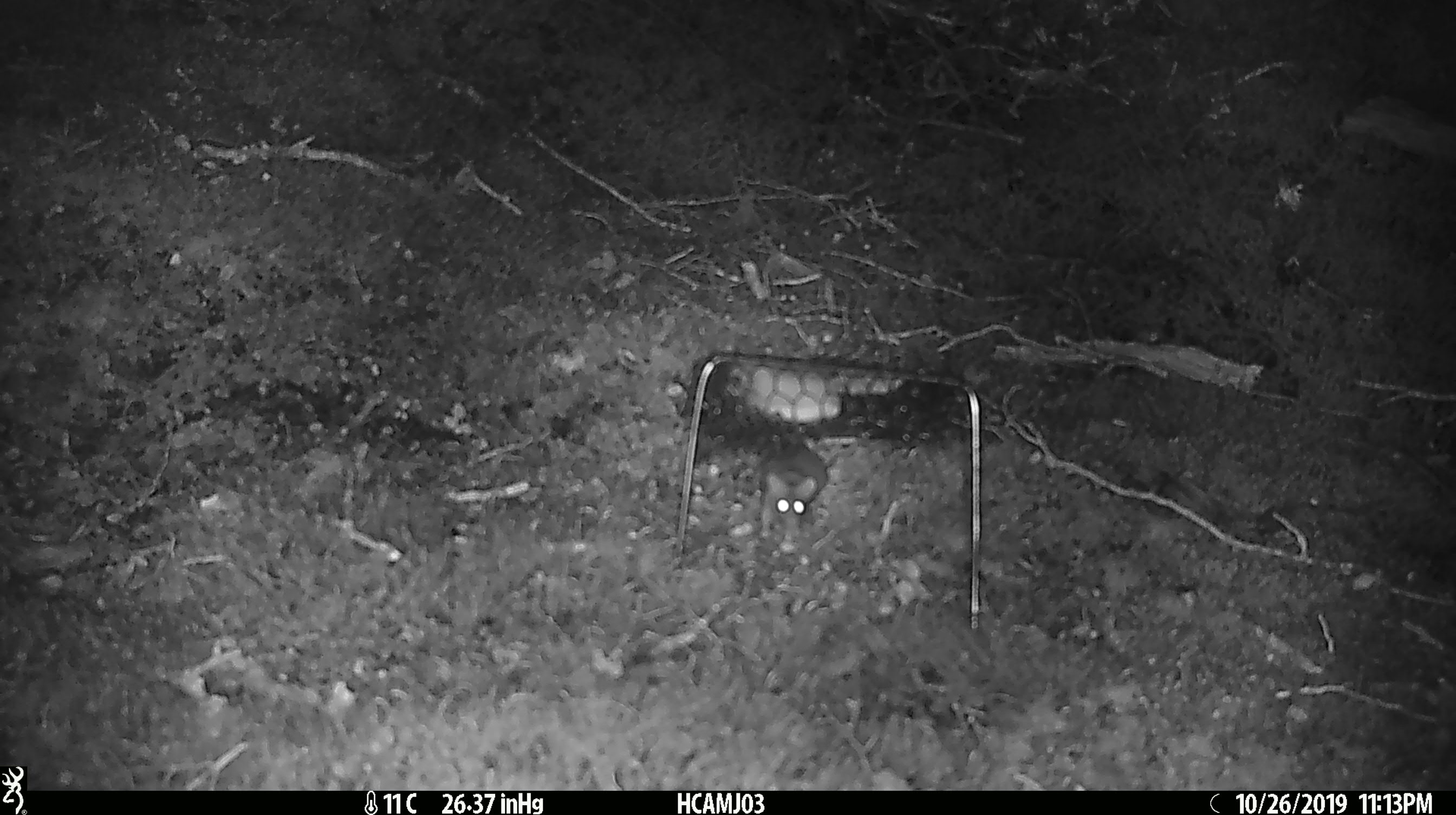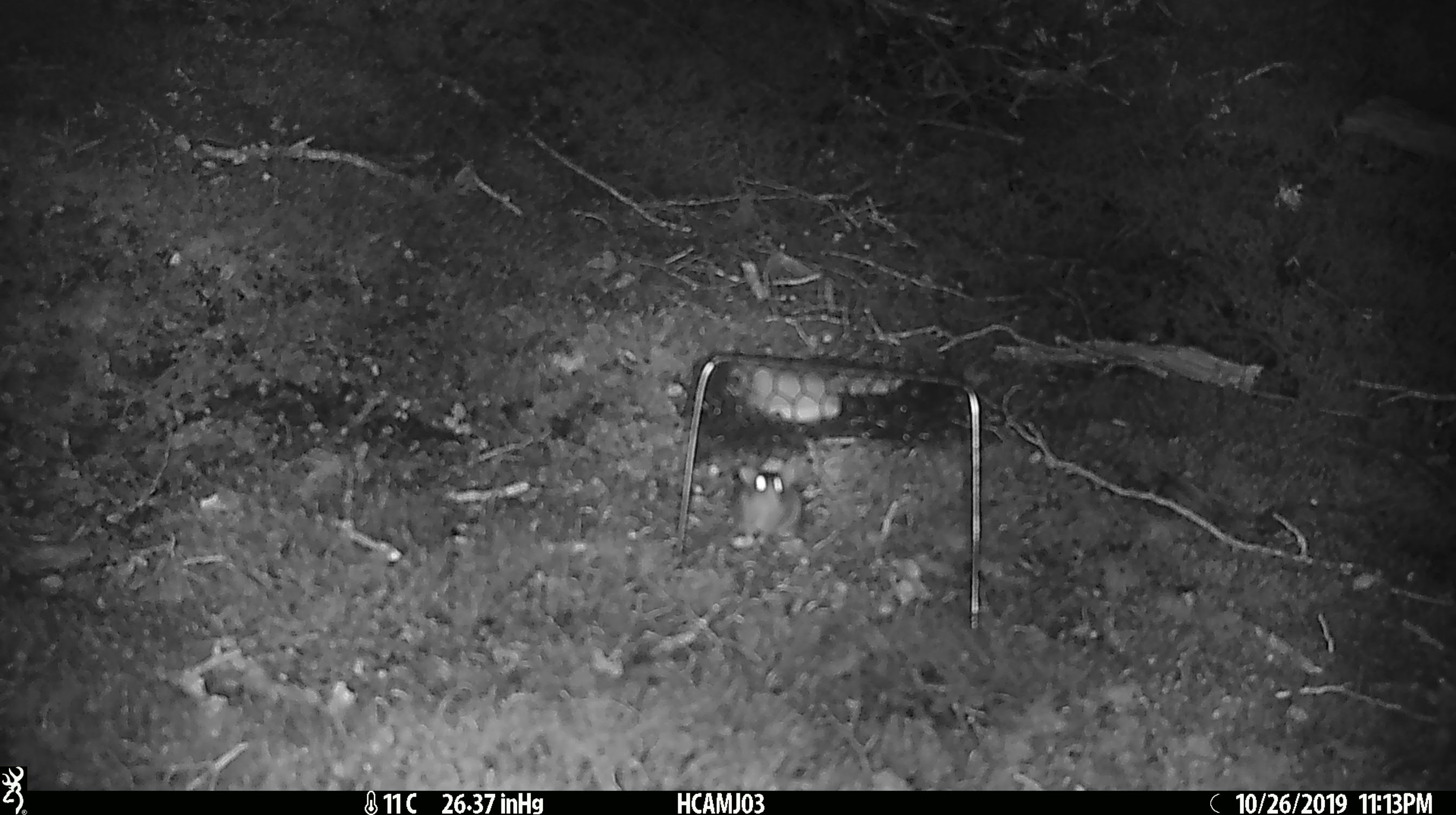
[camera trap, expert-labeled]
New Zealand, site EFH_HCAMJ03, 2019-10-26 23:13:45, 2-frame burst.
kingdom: Animalia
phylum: Chordata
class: Mammalia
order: Rodentia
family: Muridae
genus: Mus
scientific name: Mus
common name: mouse